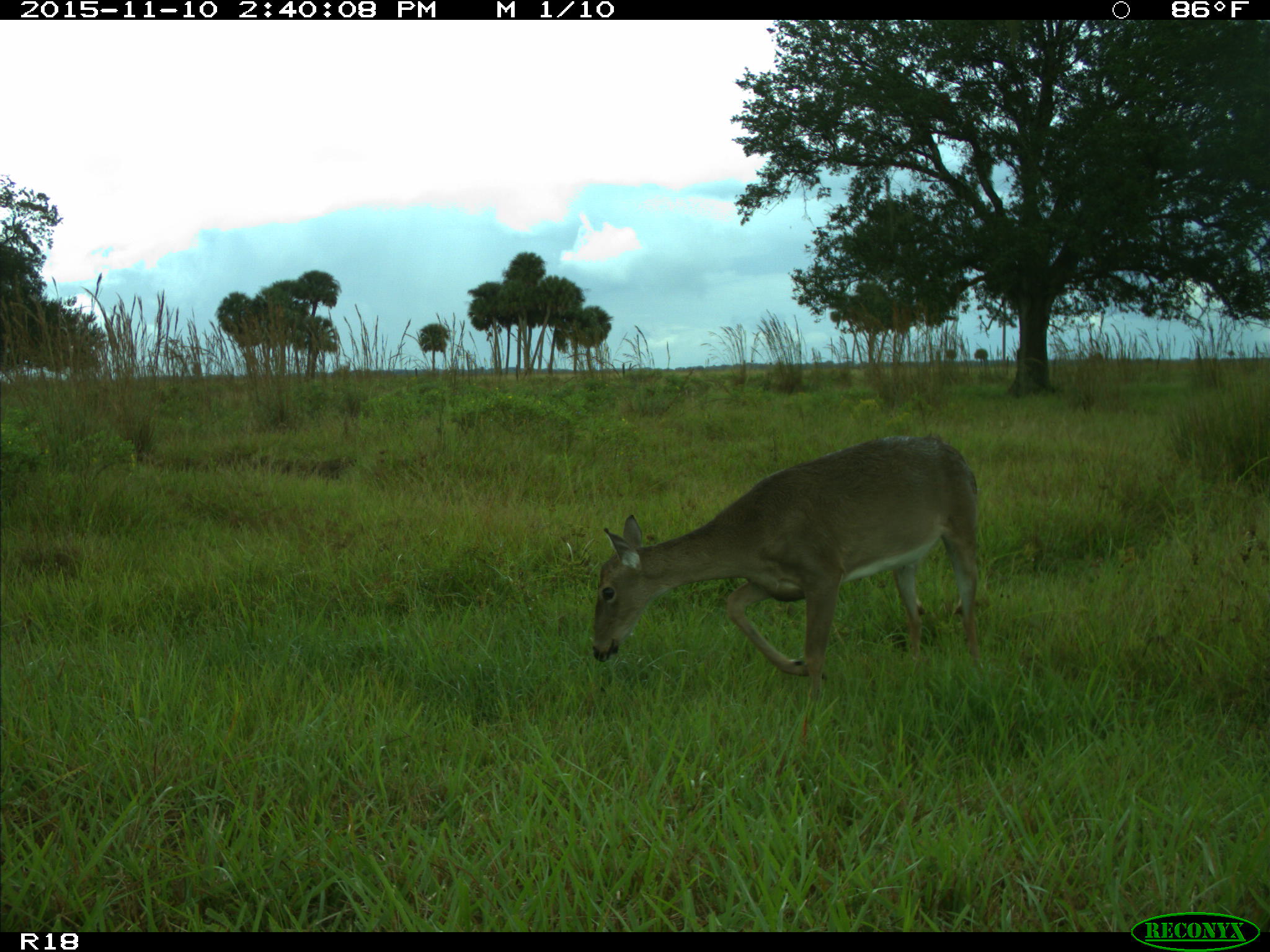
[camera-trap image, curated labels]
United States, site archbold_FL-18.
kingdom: Animalia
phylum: Chordata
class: Mammalia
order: Artiodactyla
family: Cervidae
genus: Odocoileus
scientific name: Odocoileus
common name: deer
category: unidentified deer